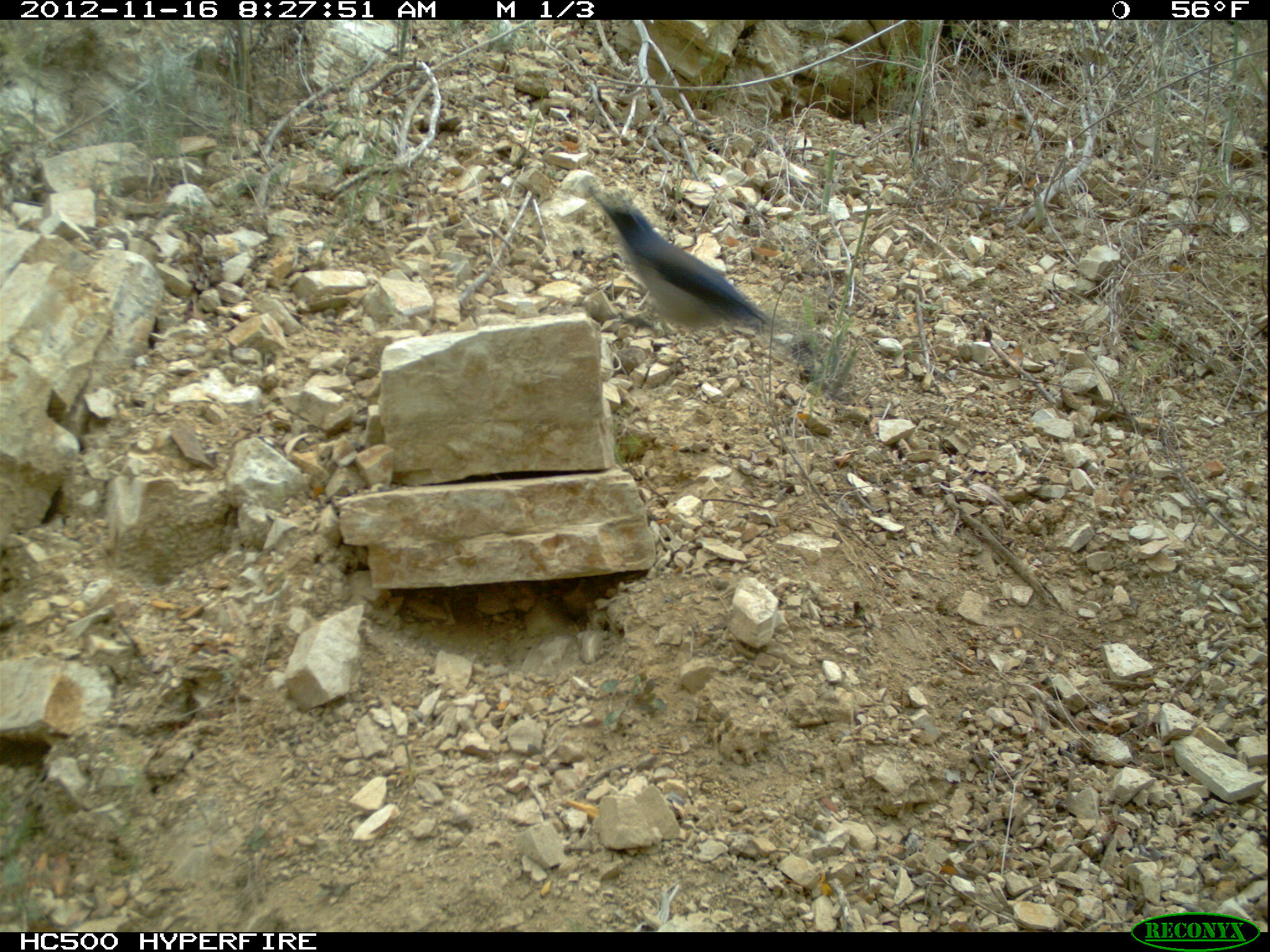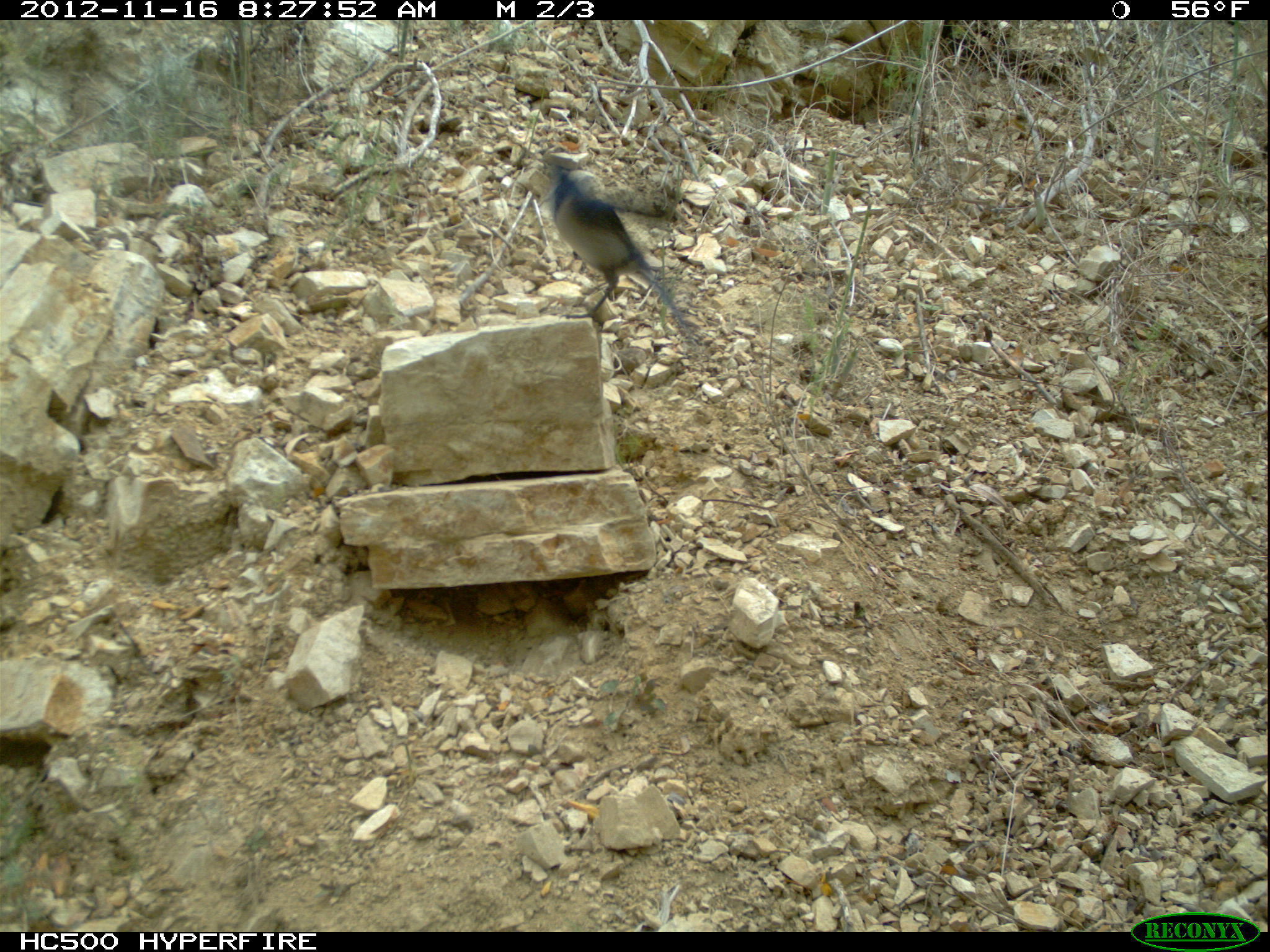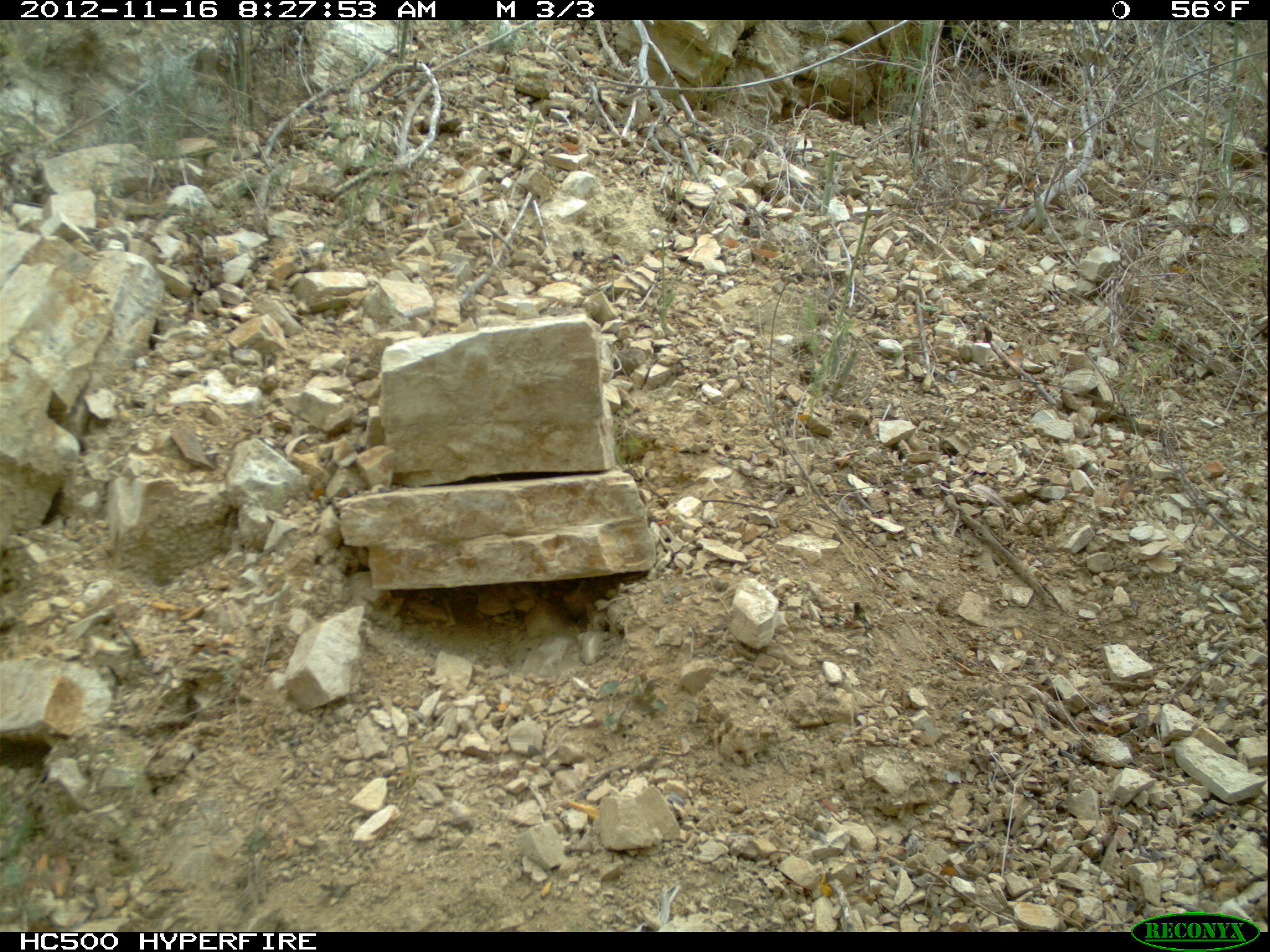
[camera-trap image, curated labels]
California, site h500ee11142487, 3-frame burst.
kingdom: Animalia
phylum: Chordata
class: Aves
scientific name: Aves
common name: bird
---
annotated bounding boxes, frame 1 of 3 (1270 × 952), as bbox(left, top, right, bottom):
bird: bbox(585, 181, 816, 364)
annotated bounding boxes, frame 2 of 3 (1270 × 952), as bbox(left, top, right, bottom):
bird: bbox(541, 152, 690, 333)